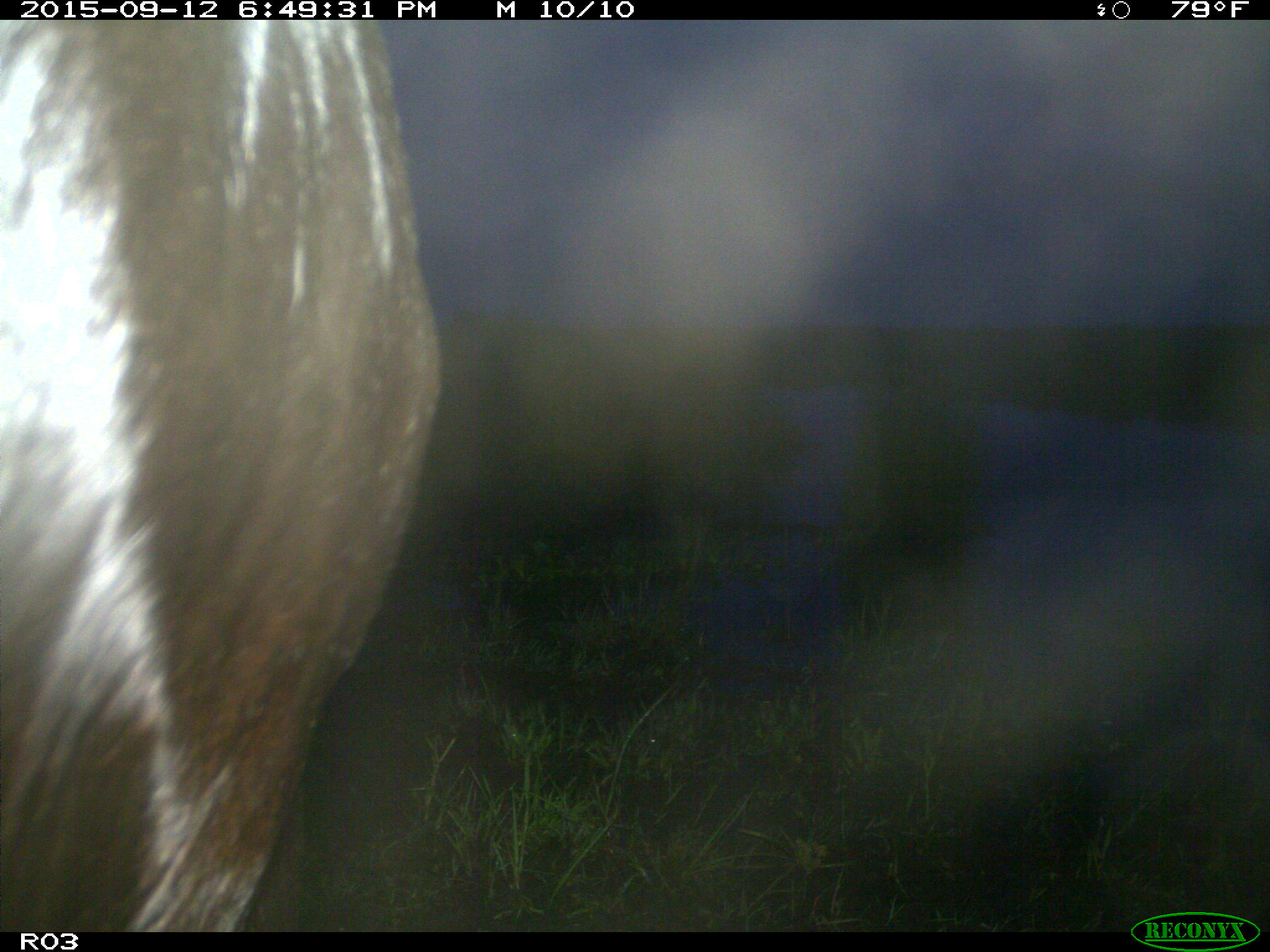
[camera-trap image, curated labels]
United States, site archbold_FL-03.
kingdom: Animalia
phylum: Chordata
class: Mammalia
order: Artiodactyla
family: Bovidae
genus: Bos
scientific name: Bos taurus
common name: domestic cow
Bos taurus (domestic cow).